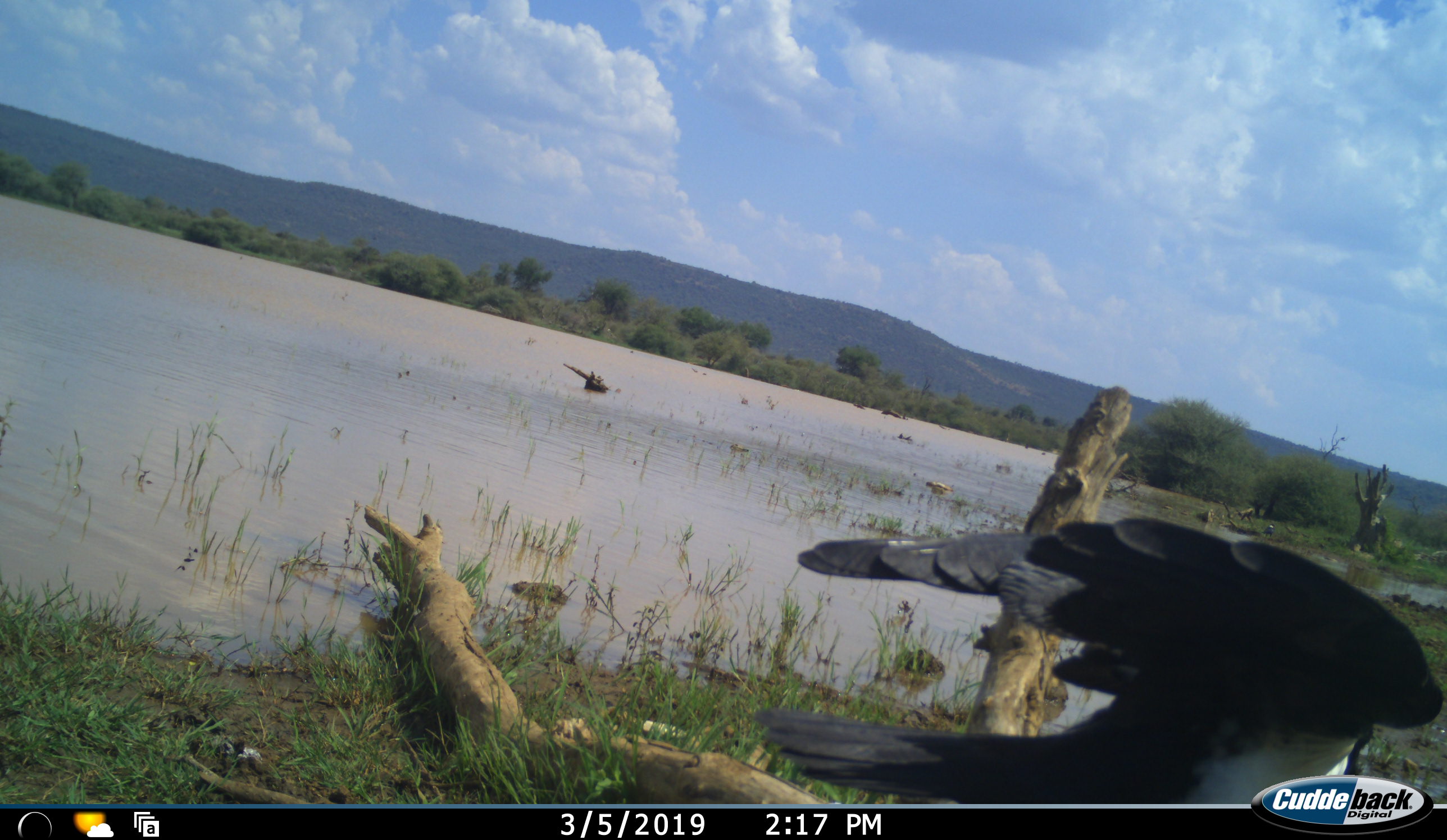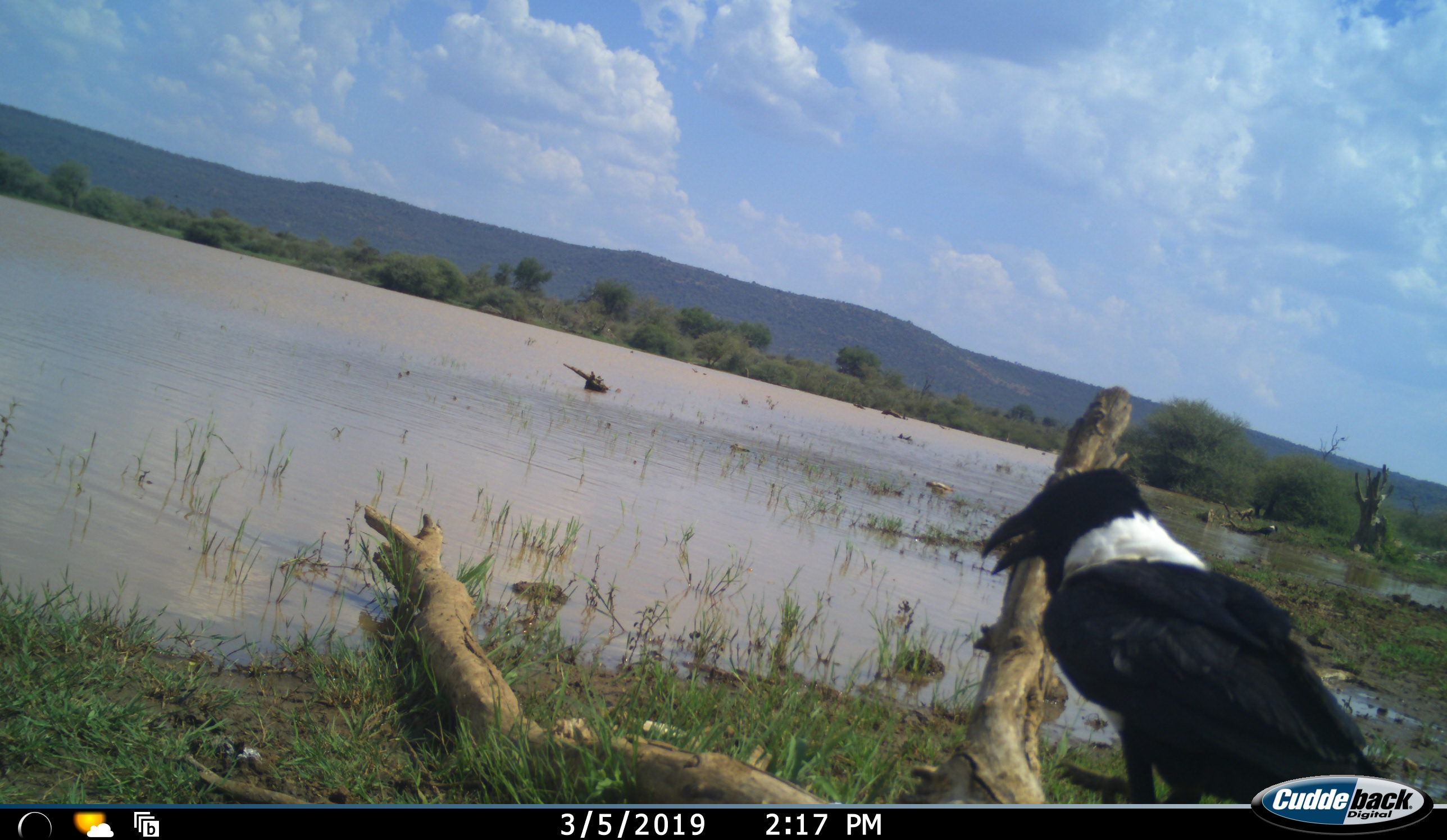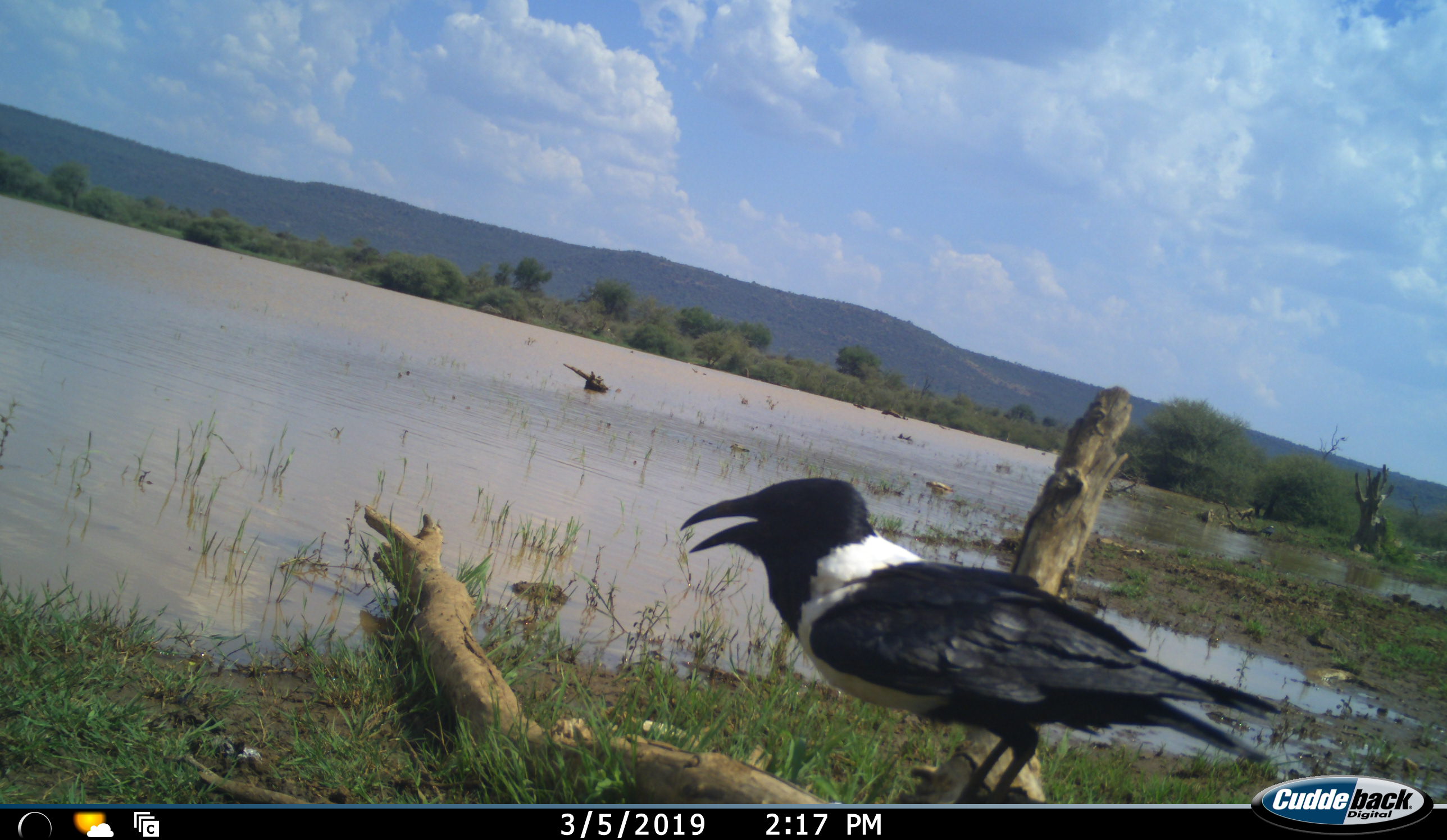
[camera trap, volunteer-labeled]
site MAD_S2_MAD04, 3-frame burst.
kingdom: Animalia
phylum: Chordata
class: Aves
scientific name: Aves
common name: bird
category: birdother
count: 1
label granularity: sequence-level